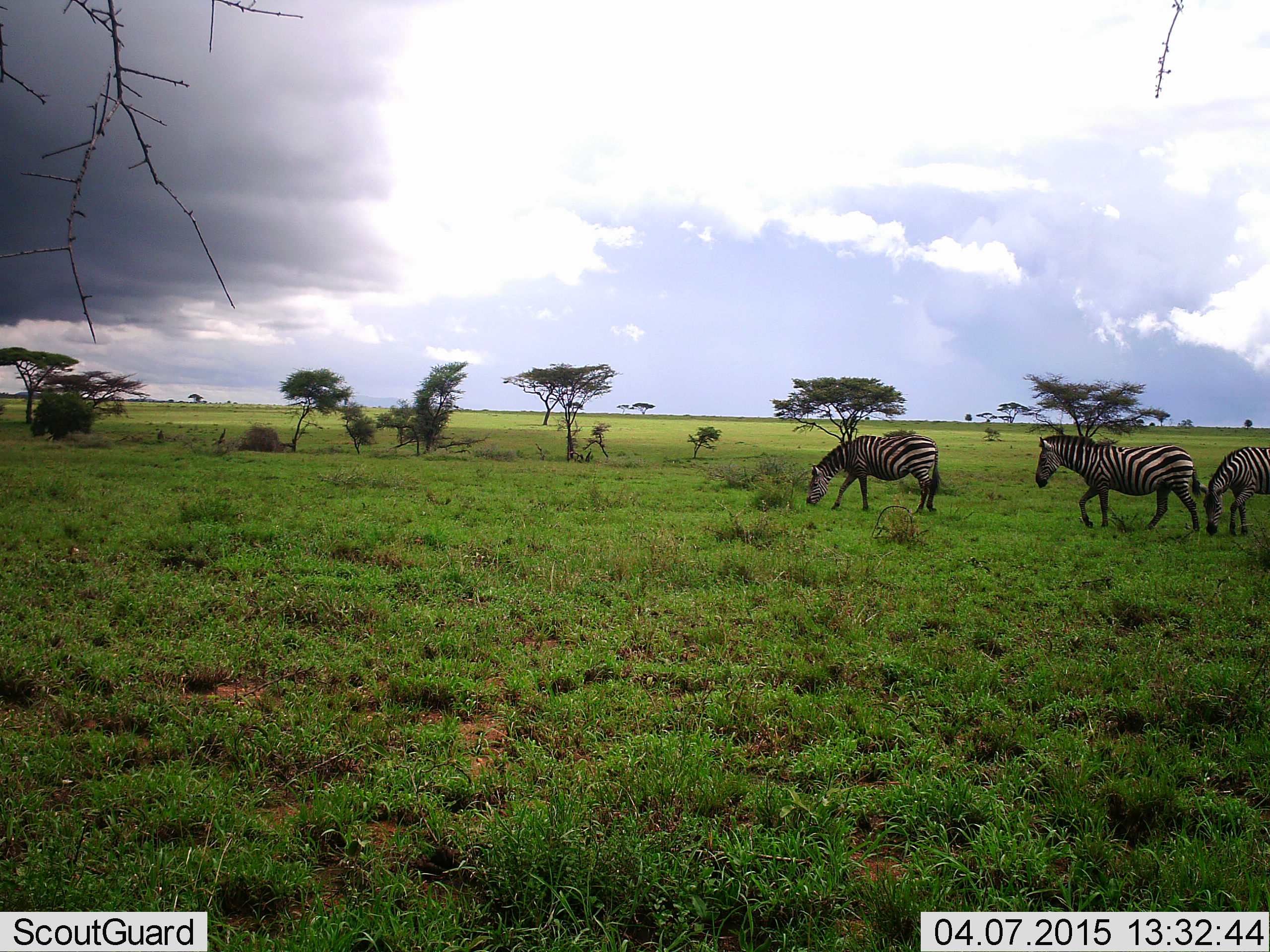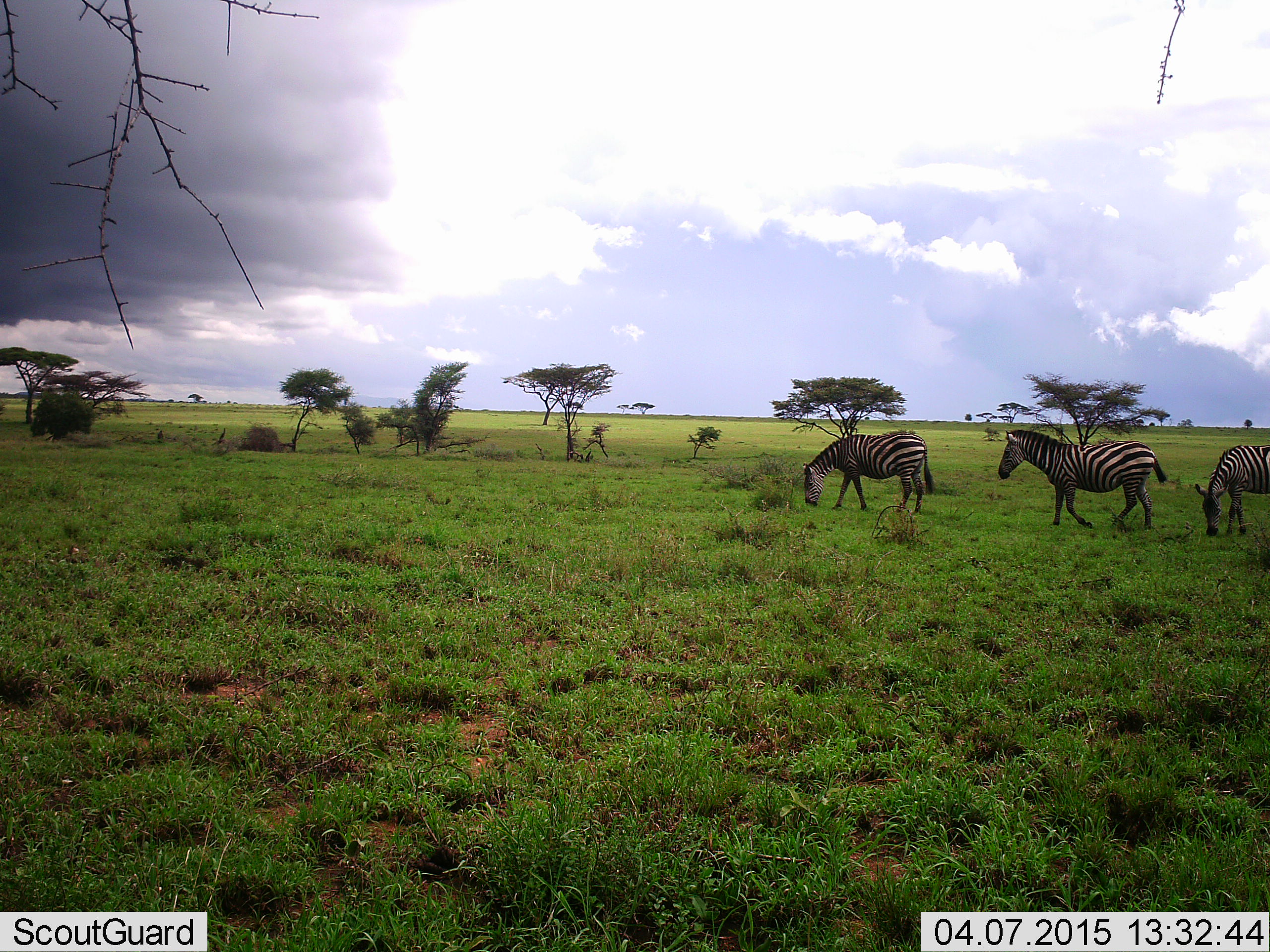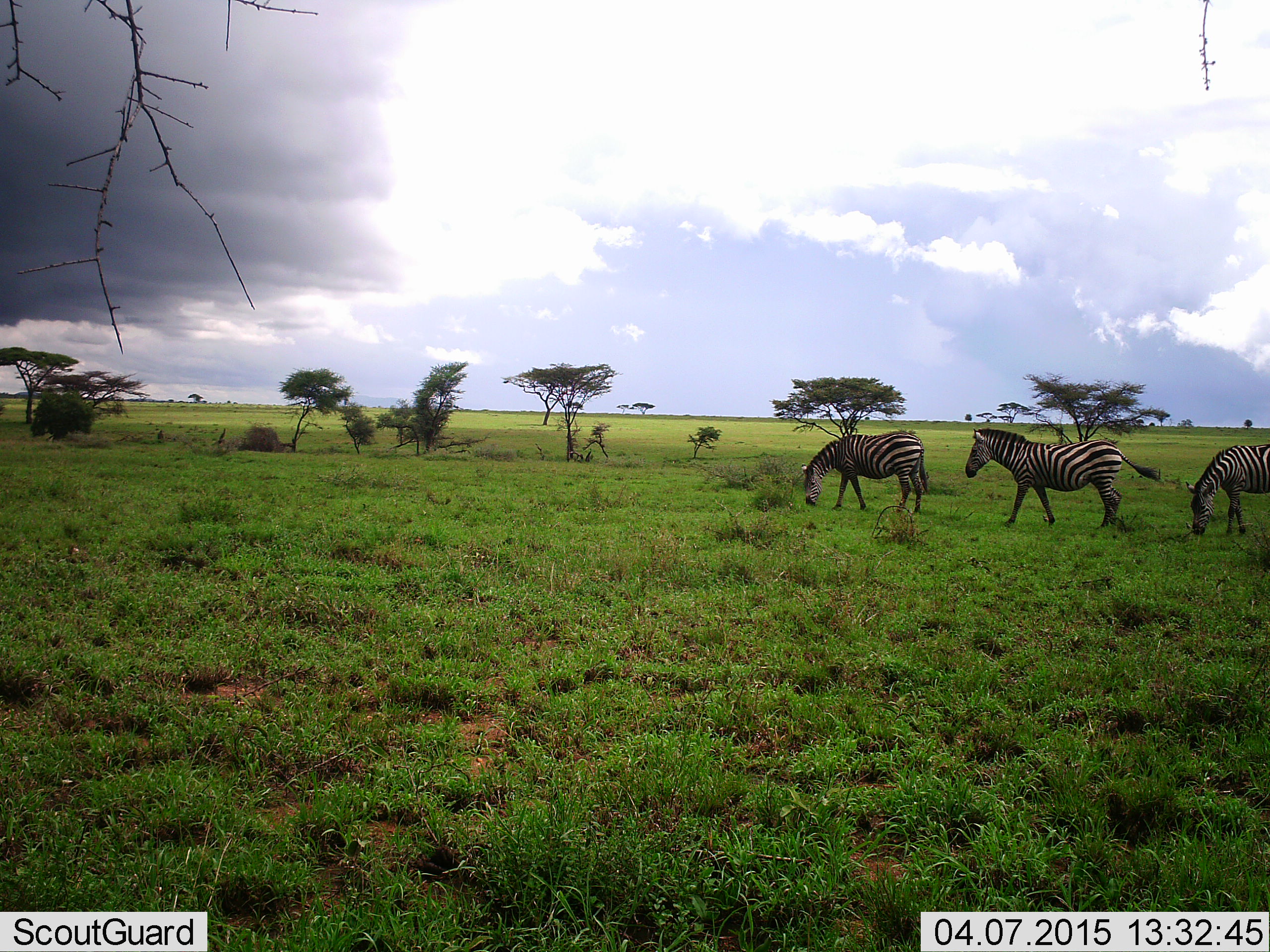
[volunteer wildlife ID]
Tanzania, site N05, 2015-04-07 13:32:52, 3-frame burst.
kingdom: Animalia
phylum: Chordata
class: Mammalia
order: Perissodactyla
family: Equidae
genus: Equus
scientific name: Equus quagga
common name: plains zebra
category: zebra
Zebra (plains zebra) (Equus quagga), count 3. Behavior (volunteer vote fractions): standing 50%, resting 0%, moving 70%, interacting 0%. Young present (vote fraction): 0%. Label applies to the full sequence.